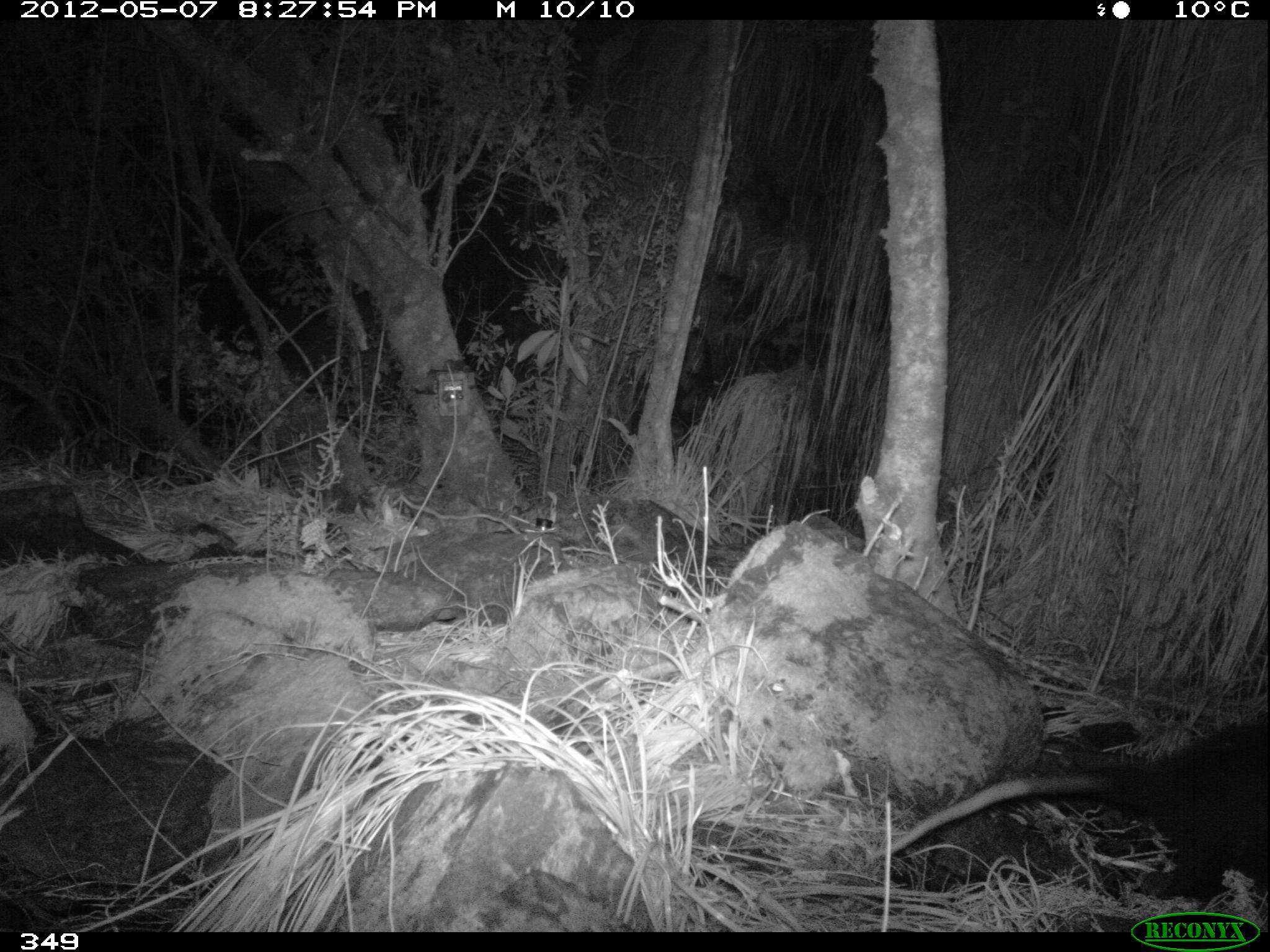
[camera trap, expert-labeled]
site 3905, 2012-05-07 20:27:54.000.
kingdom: Animalia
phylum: Chordata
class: Mammalia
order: Didelphimorphia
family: Didelphidae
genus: Didelphis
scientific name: Didelphis pernigra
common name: andean white-eared opossum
Didelphis pernigra (andean white-eared opossum).